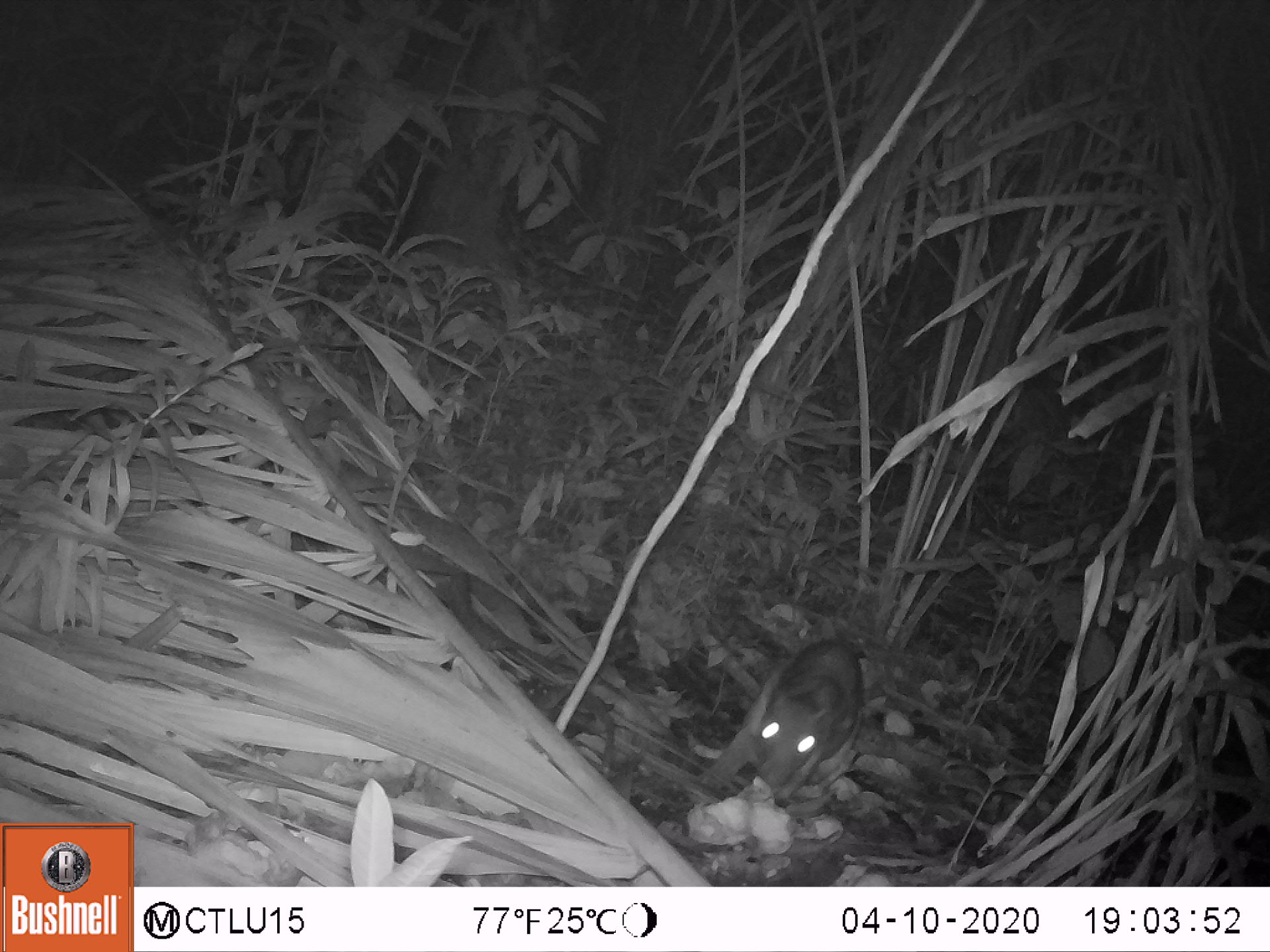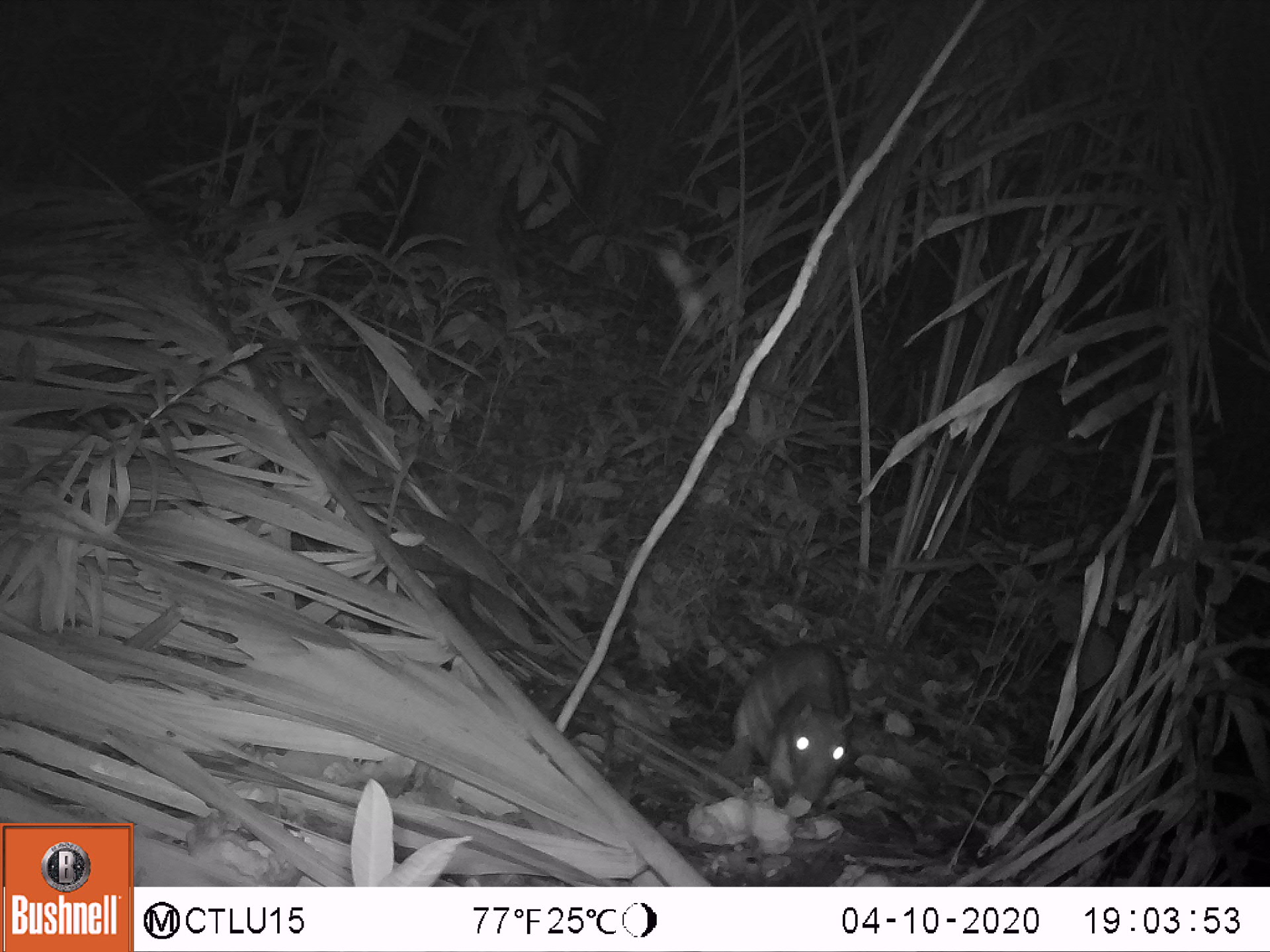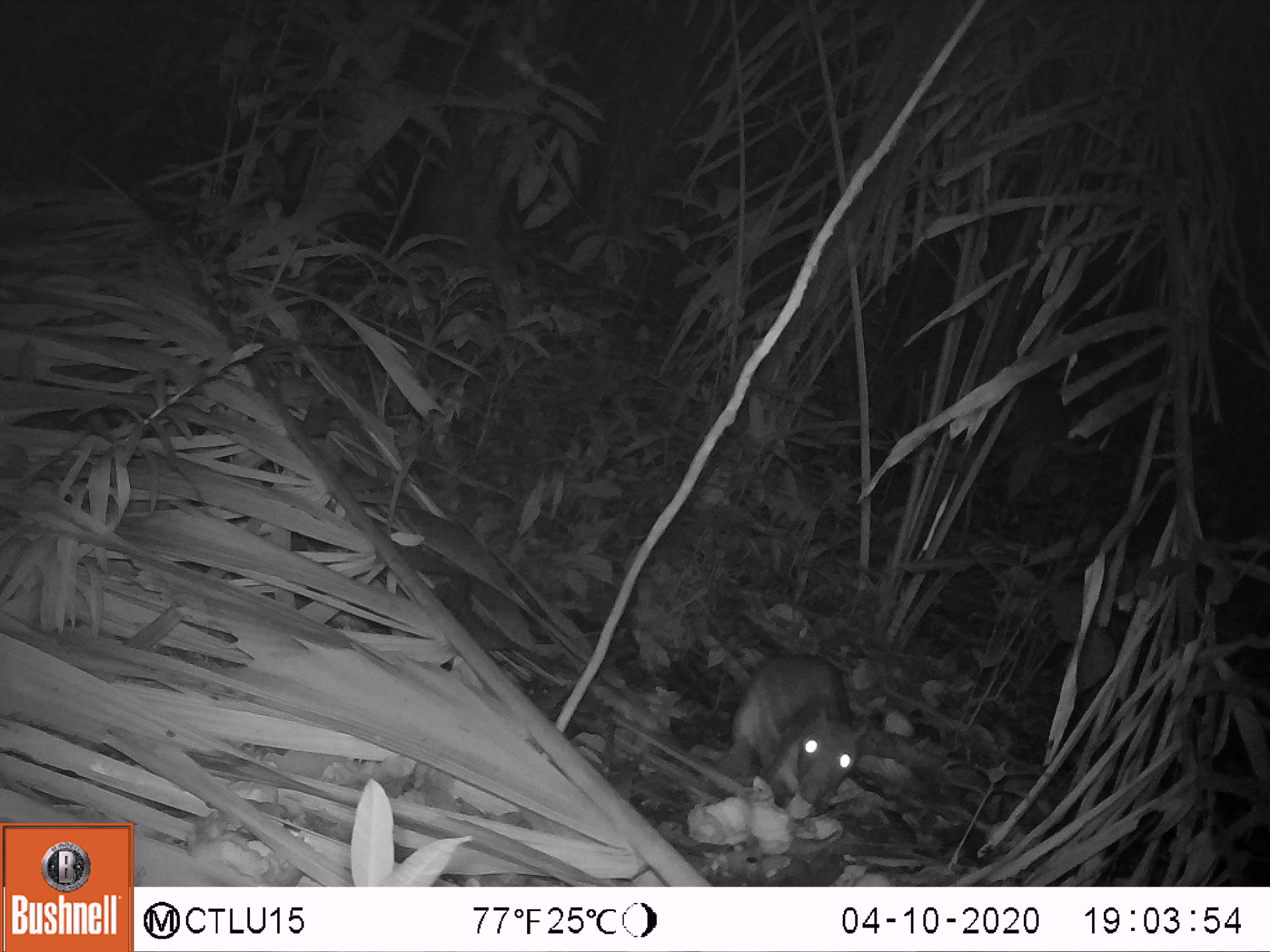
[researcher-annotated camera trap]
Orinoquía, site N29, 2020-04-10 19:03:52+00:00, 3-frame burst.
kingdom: Animalia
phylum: Chordata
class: Mammalia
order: Rodentia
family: Cuniculidae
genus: Cuniculus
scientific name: Cuniculus paca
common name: spotted paca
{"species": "spotted paca (Cuniculus paca)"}